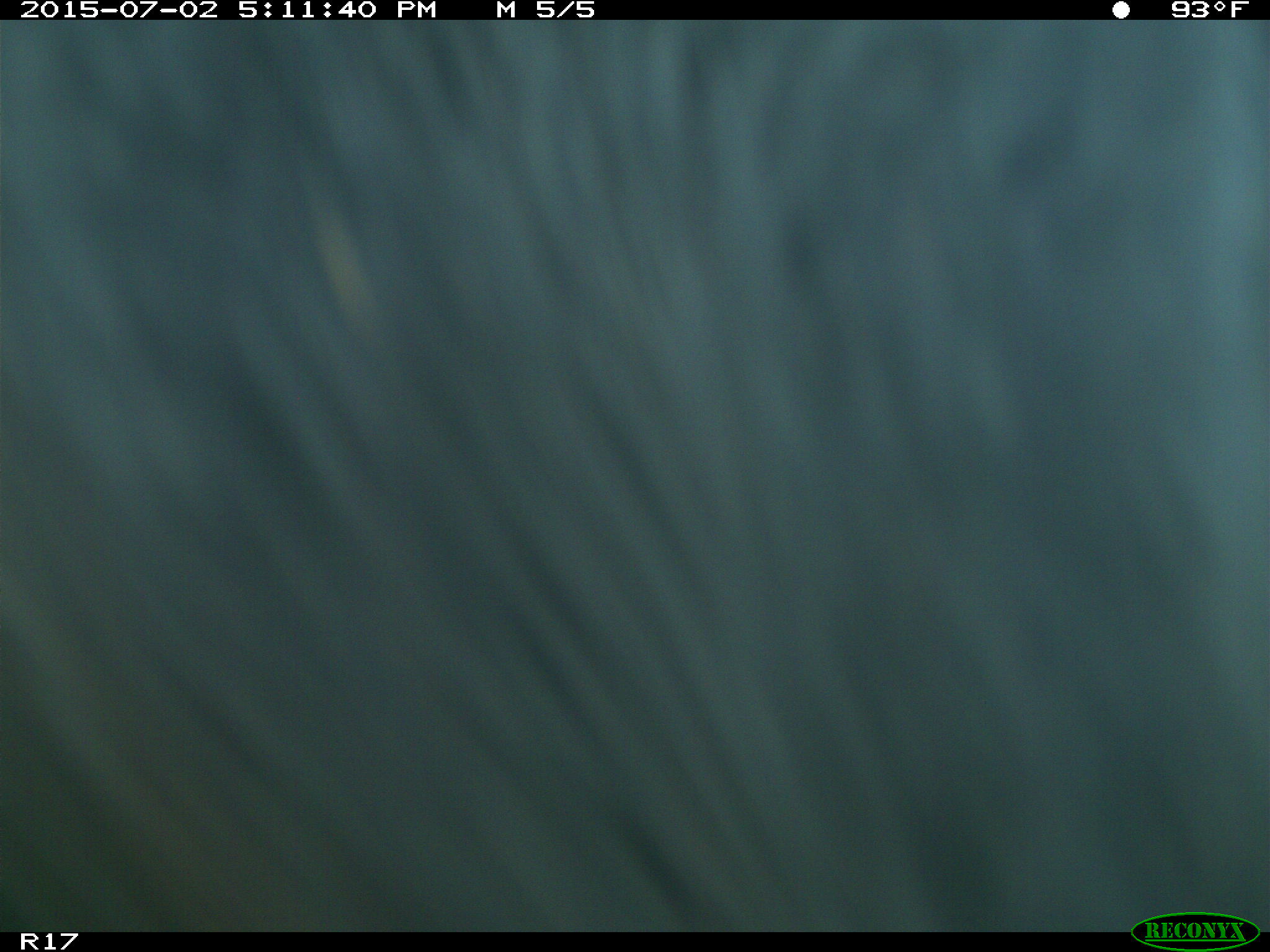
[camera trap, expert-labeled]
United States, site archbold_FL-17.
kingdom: Animalia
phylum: Chordata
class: Mammalia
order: Artiodactyla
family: Bovidae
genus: Bos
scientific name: Bos taurus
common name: domestic cow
Bos taurus (domestic cow).